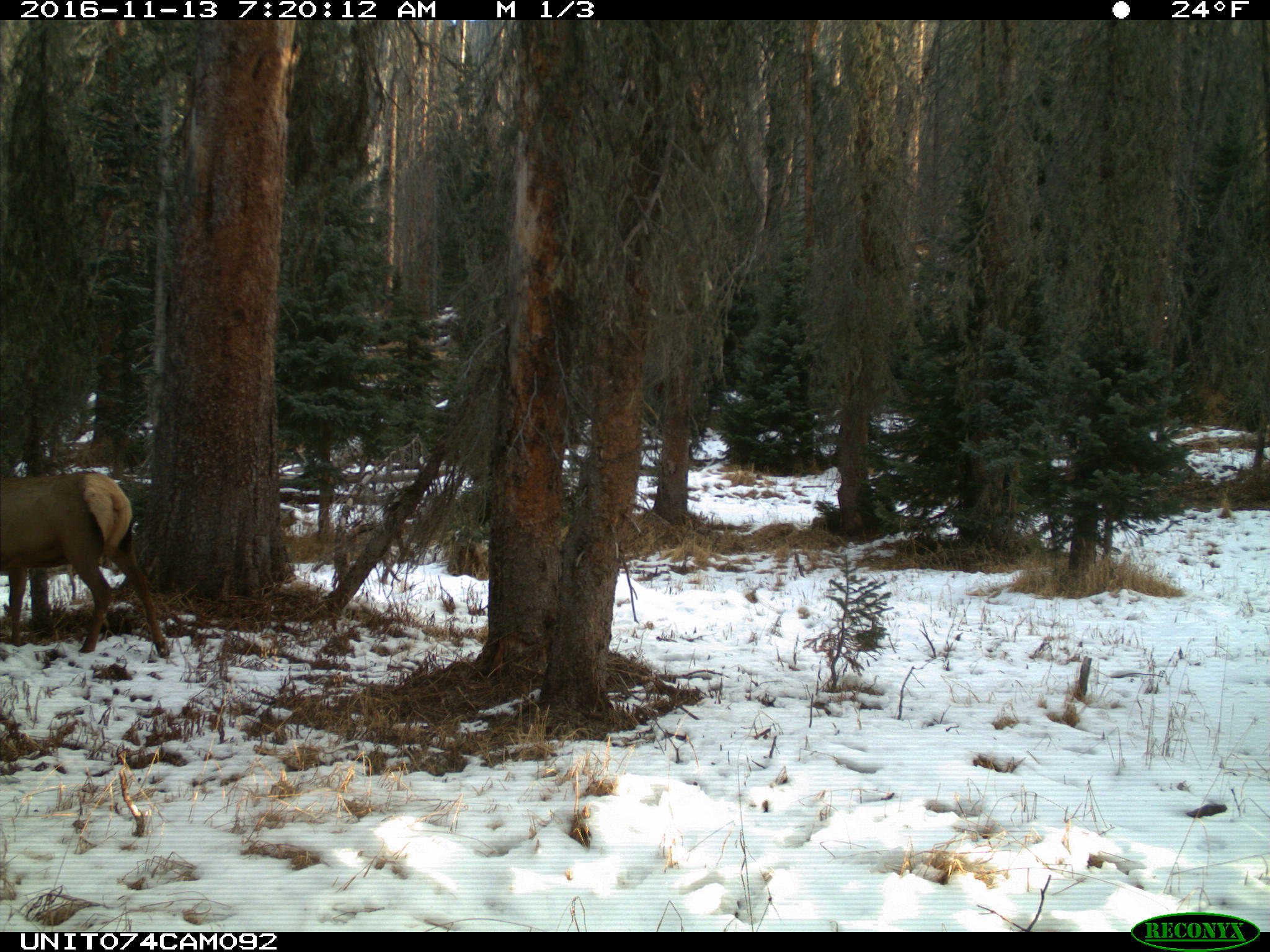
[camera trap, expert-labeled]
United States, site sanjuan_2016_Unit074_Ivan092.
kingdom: Animalia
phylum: Chordata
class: Mammalia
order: Artiodactyla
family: Cervidae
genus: Cervus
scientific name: Cervus elaphus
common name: red deer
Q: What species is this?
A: Cervus elaphus (red deer).